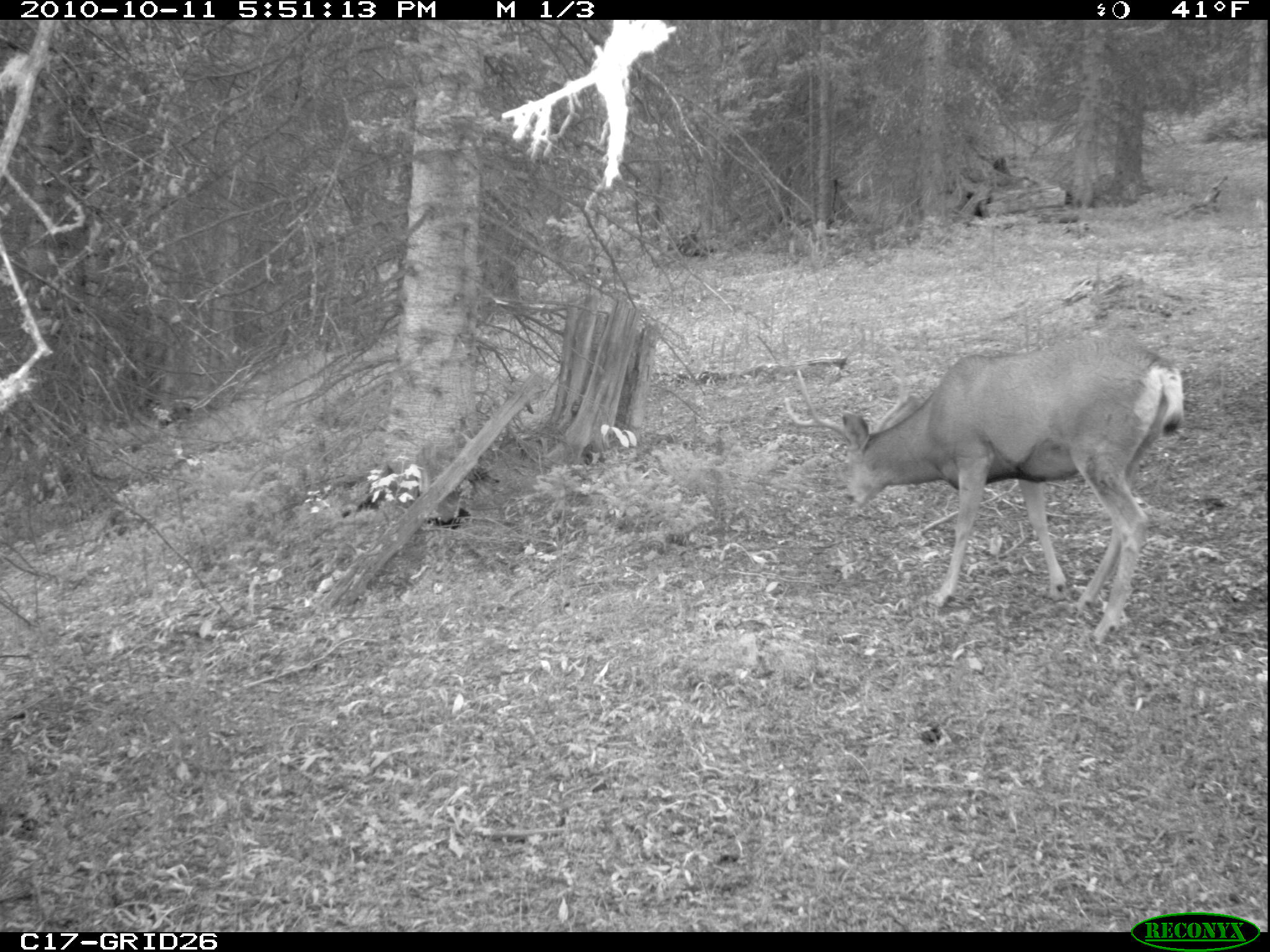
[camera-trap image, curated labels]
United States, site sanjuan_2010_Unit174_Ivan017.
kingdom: Animalia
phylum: Chordata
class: Mammalia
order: Artiodactyla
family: Cervidae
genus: Odocoileus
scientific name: Odocoileus hemionus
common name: mule deer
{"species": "Odocoileus hemionus (mule deer)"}